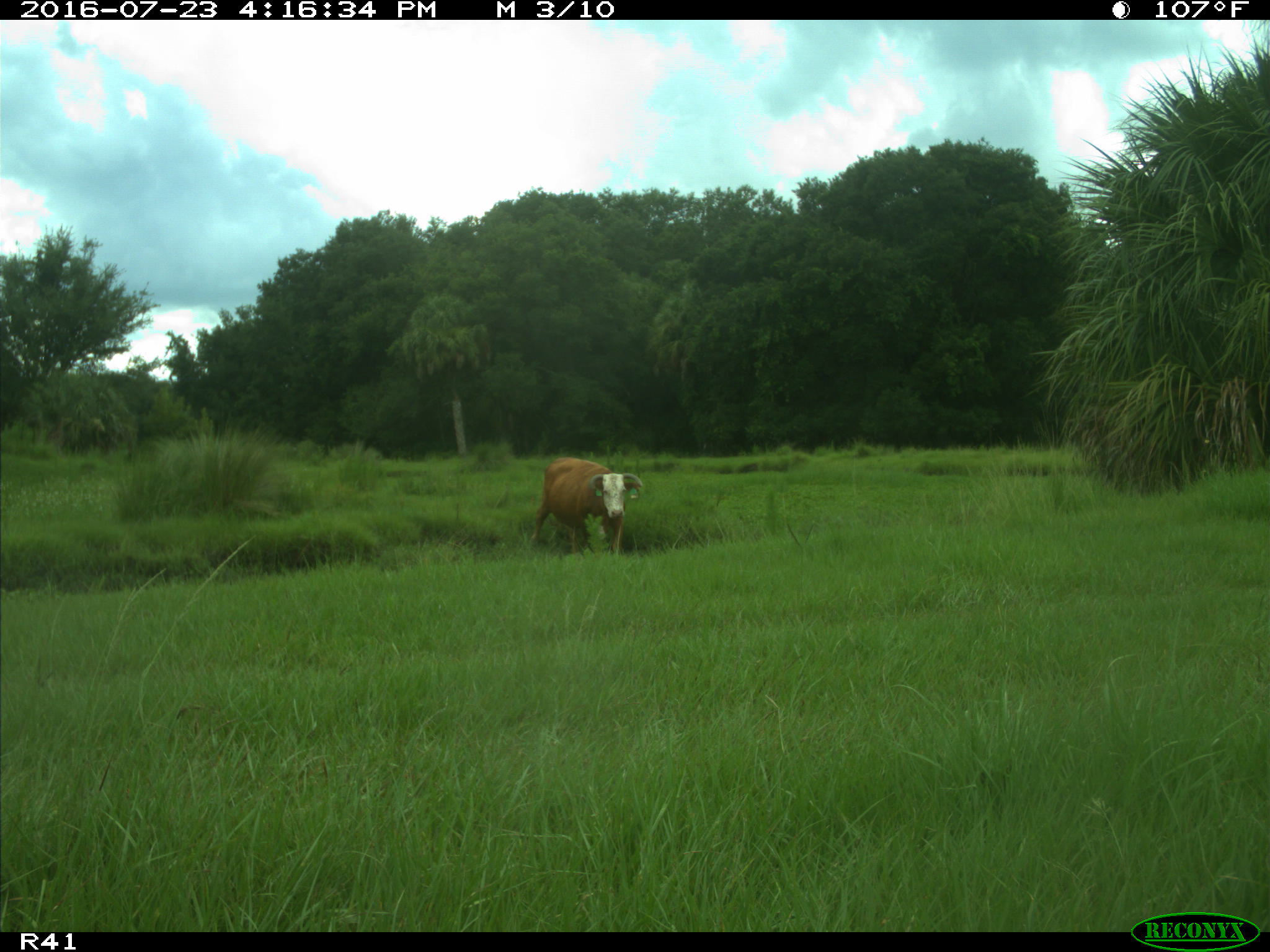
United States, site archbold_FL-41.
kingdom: Animalia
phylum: Chordata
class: Mammalia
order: Artiodactyla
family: Bovidae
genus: Bos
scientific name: Bos taurus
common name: domestic cow